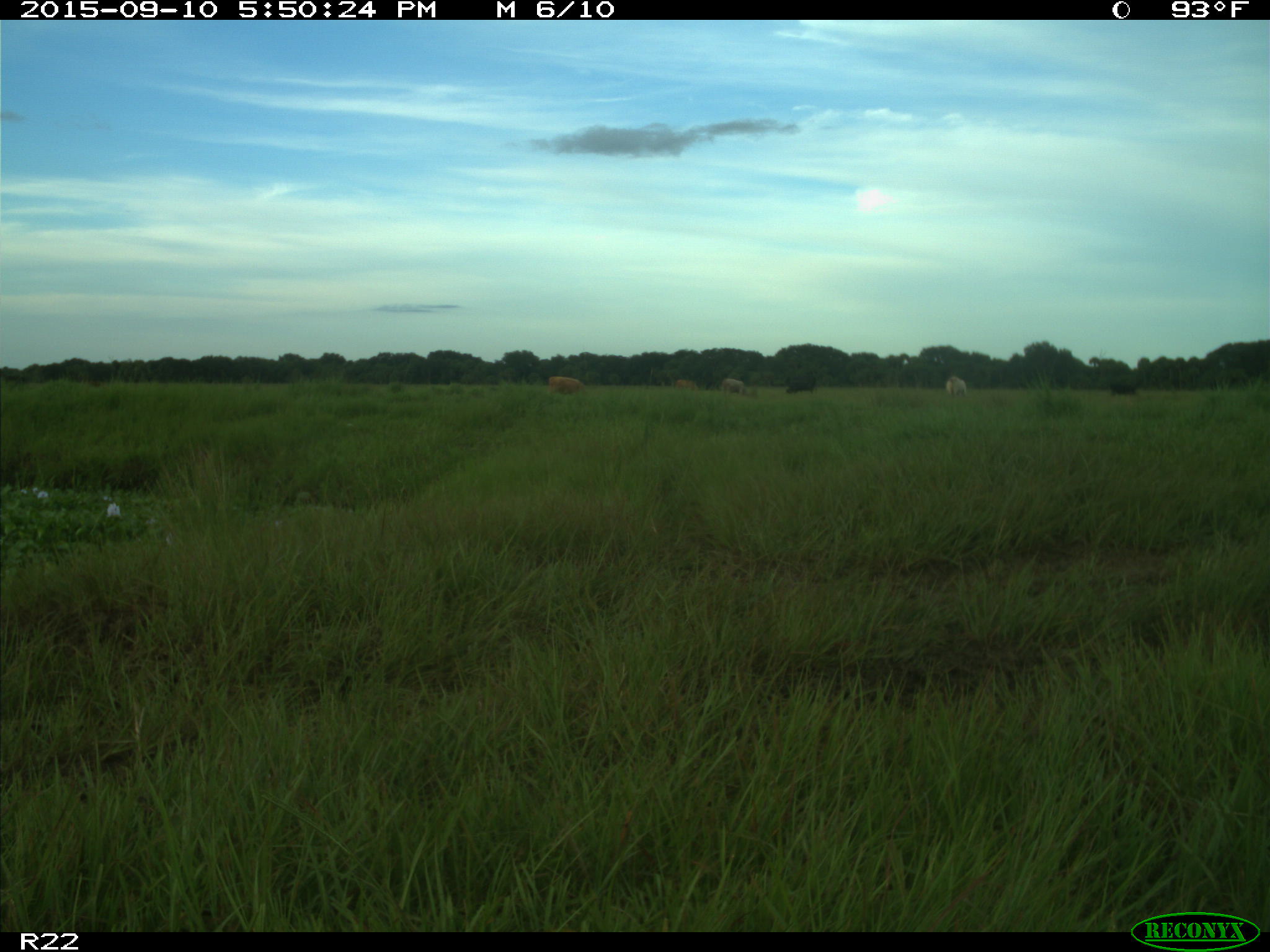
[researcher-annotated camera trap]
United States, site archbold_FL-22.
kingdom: Animalia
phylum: Chordata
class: Mammalia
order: Artiodactyla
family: Bovidae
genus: Bos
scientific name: Bos taurus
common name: domestic cow